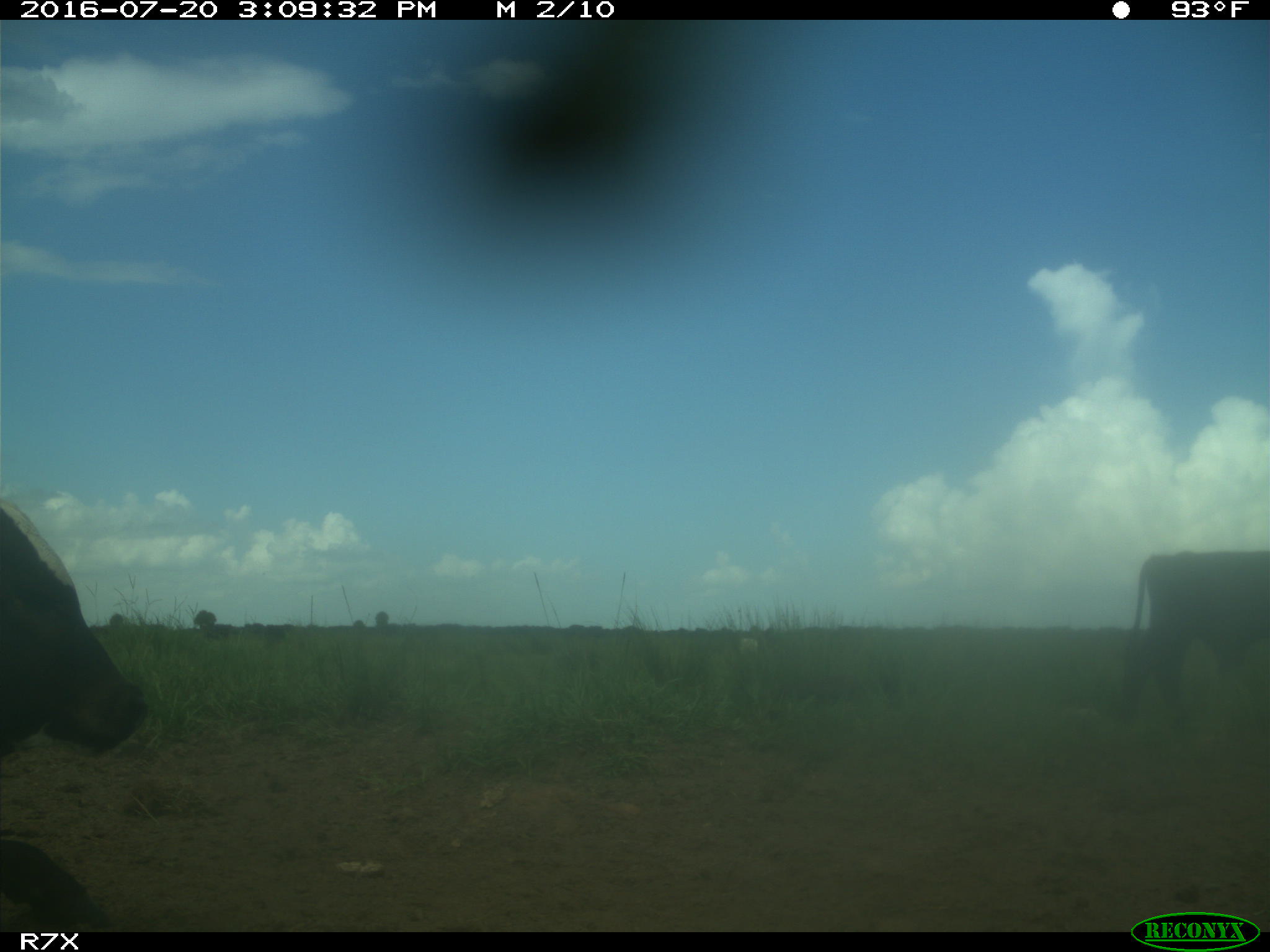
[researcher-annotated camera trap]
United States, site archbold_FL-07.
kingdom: Animalia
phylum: Chordata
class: Mammalia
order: Artiodactyla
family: Bovidae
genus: Bos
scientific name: Bos taurus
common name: domestic cow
Bos taurus (domestic cow).